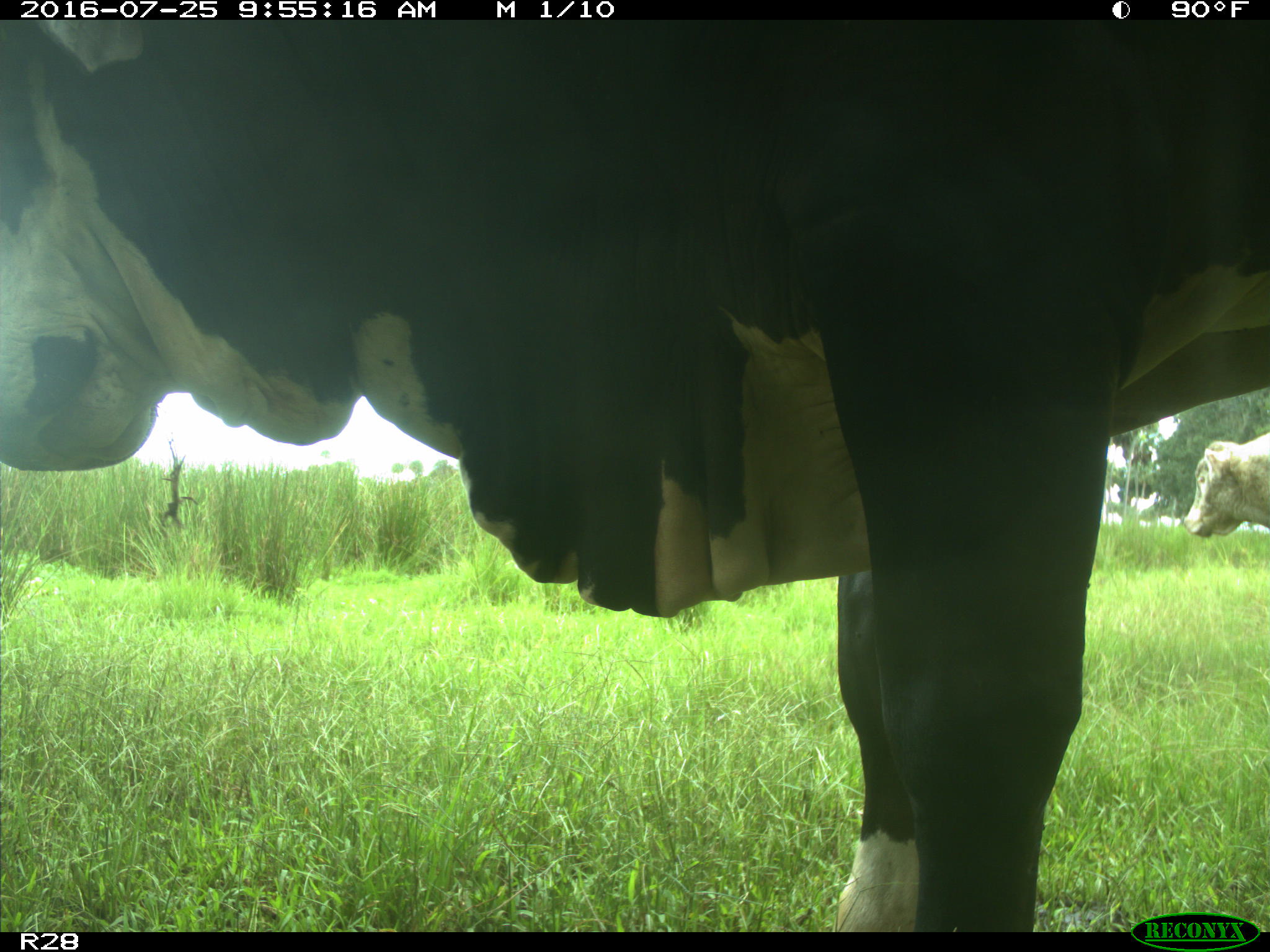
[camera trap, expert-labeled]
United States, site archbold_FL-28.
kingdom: Animalia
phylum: Chordata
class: Mammalia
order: Artiodactyla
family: Bovidae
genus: Bos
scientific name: Bos taurus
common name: domestic cow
Bos taurus (domestic cow).